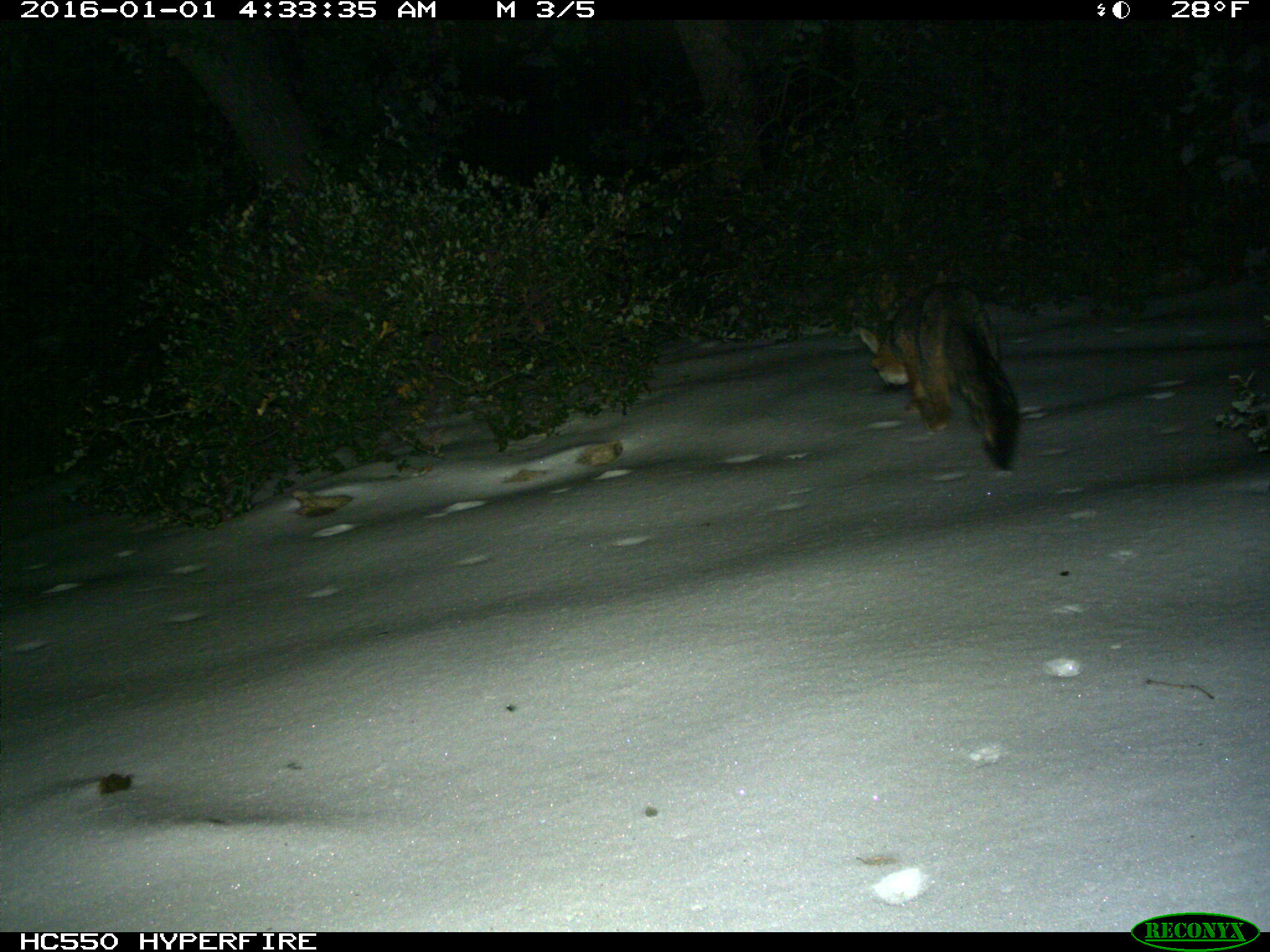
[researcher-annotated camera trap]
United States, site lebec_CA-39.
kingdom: Animalia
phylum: Chordata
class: Mammalia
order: Carnivora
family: Canidae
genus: Urocyon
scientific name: Urocyon cinereoargenteus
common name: gray fox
Urocyon cinereoargenteus (gray fox).